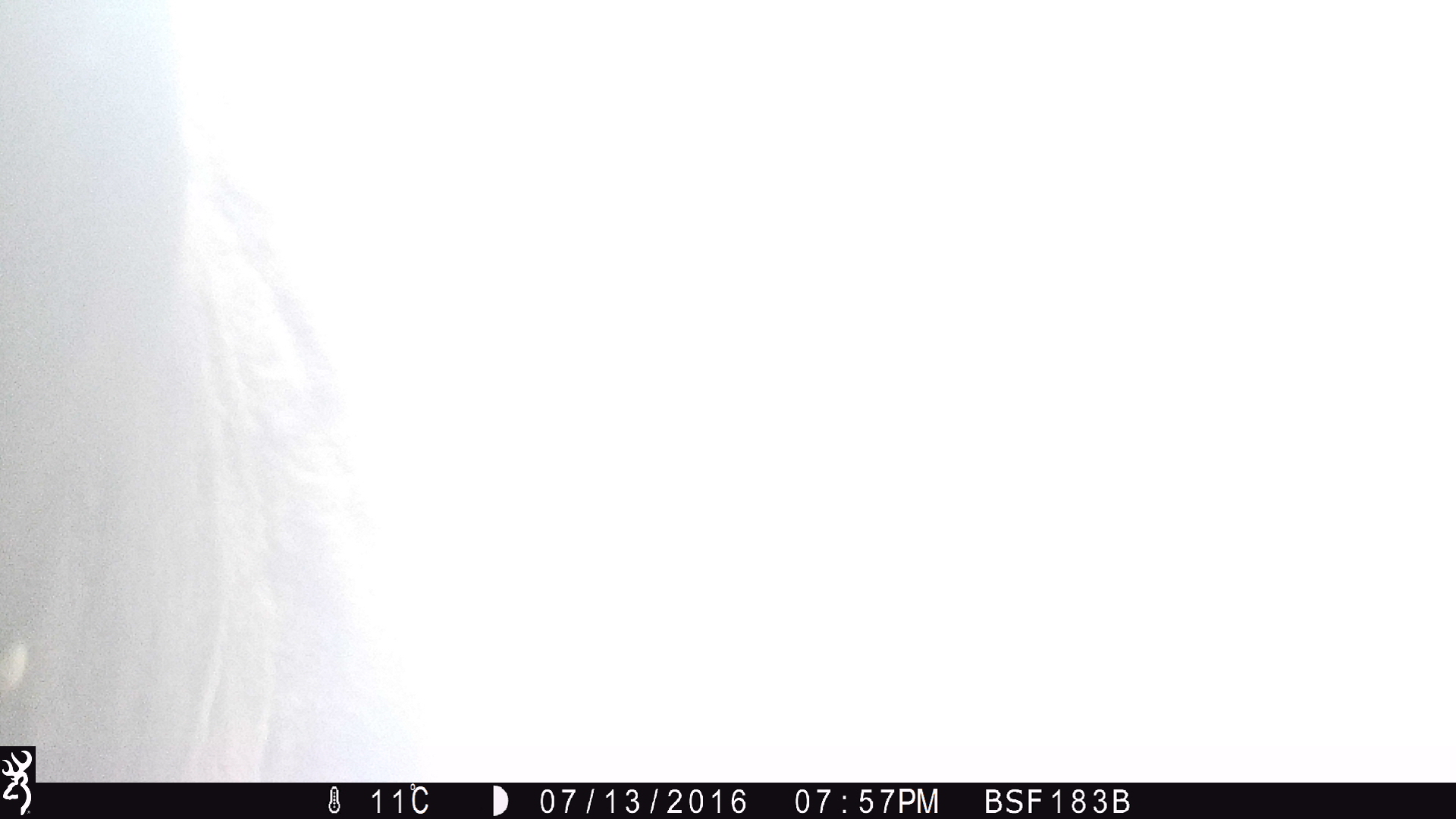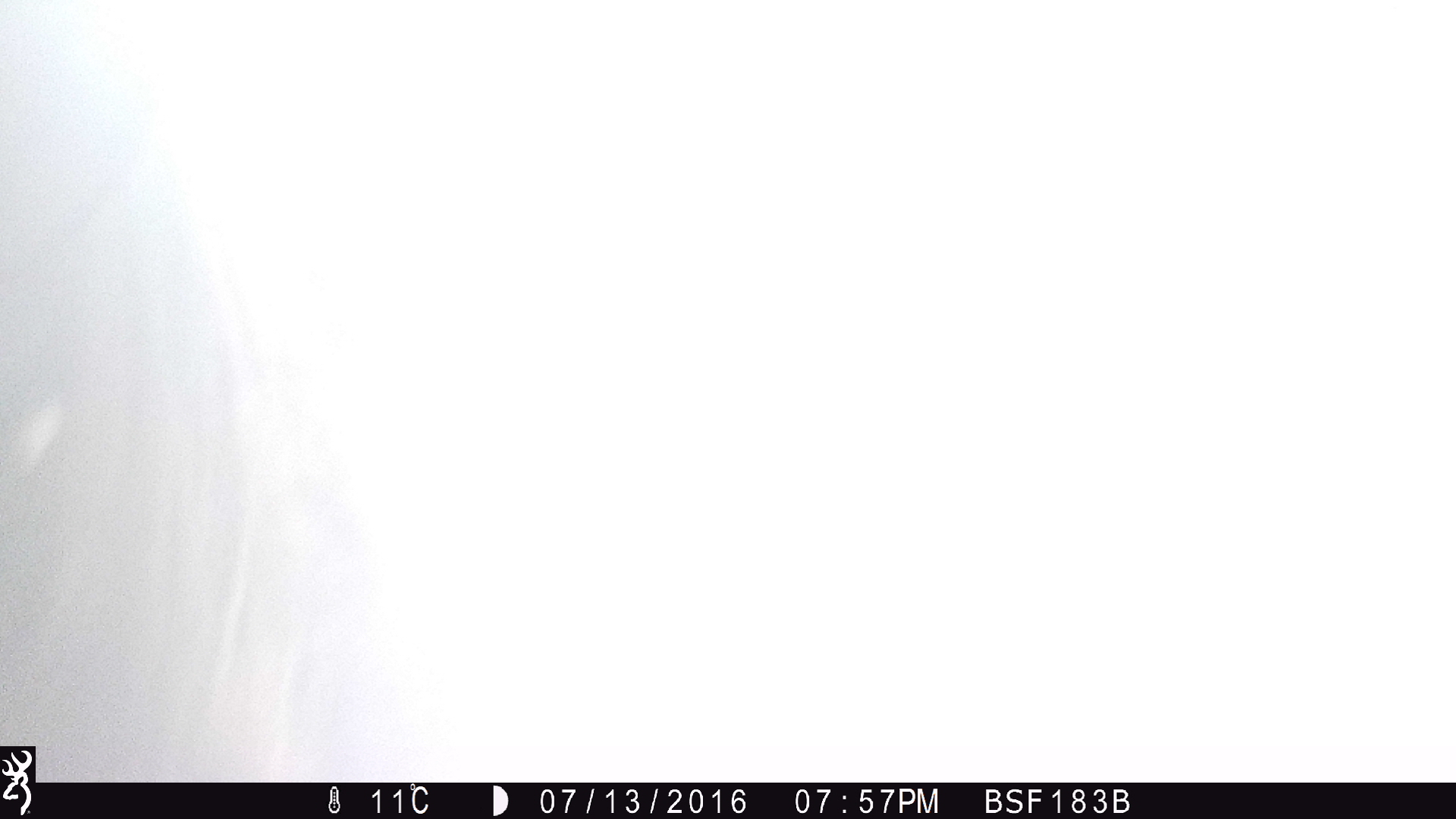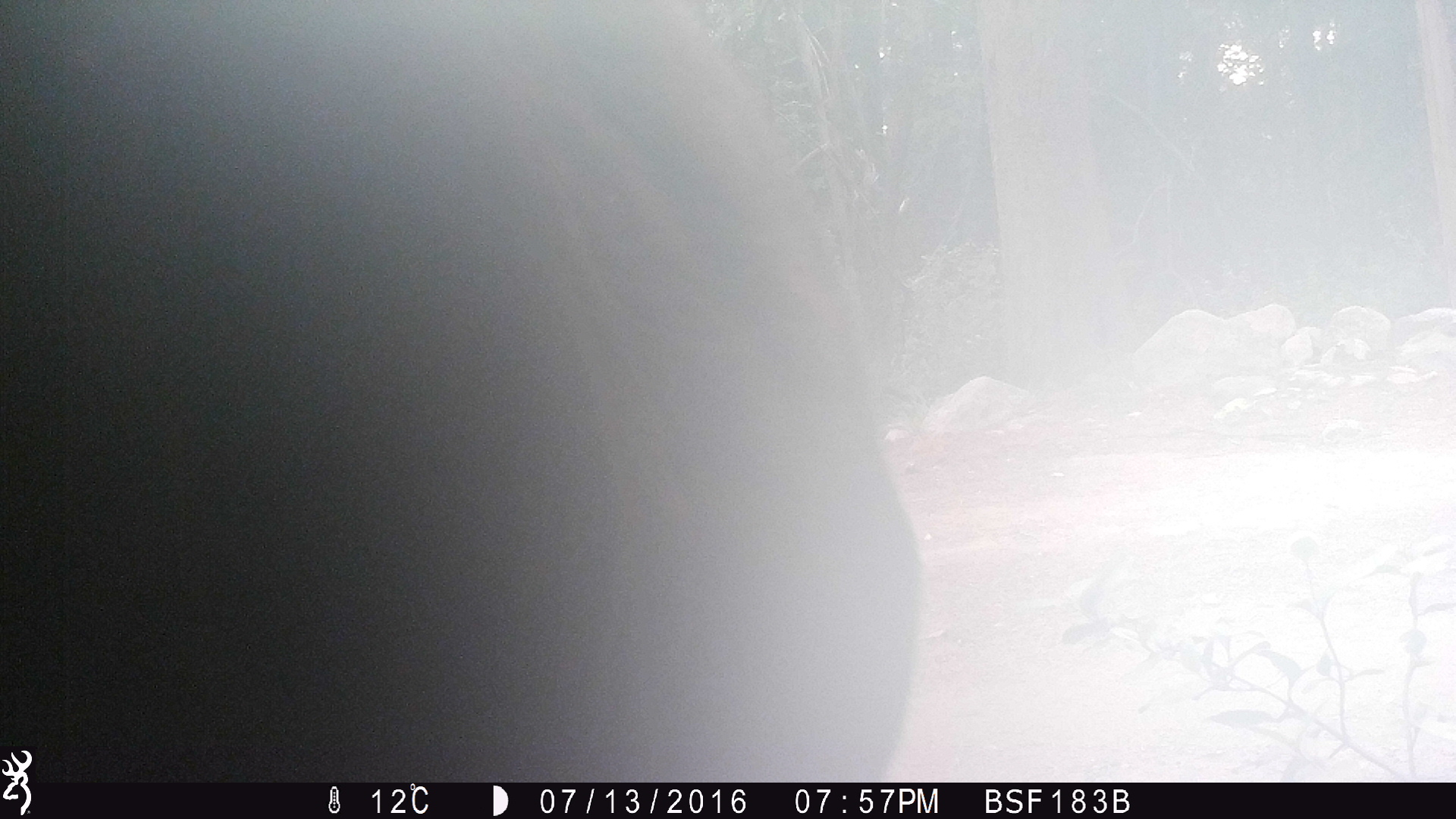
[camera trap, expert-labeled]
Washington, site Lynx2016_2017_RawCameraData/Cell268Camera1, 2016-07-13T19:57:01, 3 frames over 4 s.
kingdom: Animalia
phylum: Chordata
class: Mammalia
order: Artiodactyla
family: Bovidae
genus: Bos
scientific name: Bos taurus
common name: domestic cattle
Domestic cattle (Bos taurus). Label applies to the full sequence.